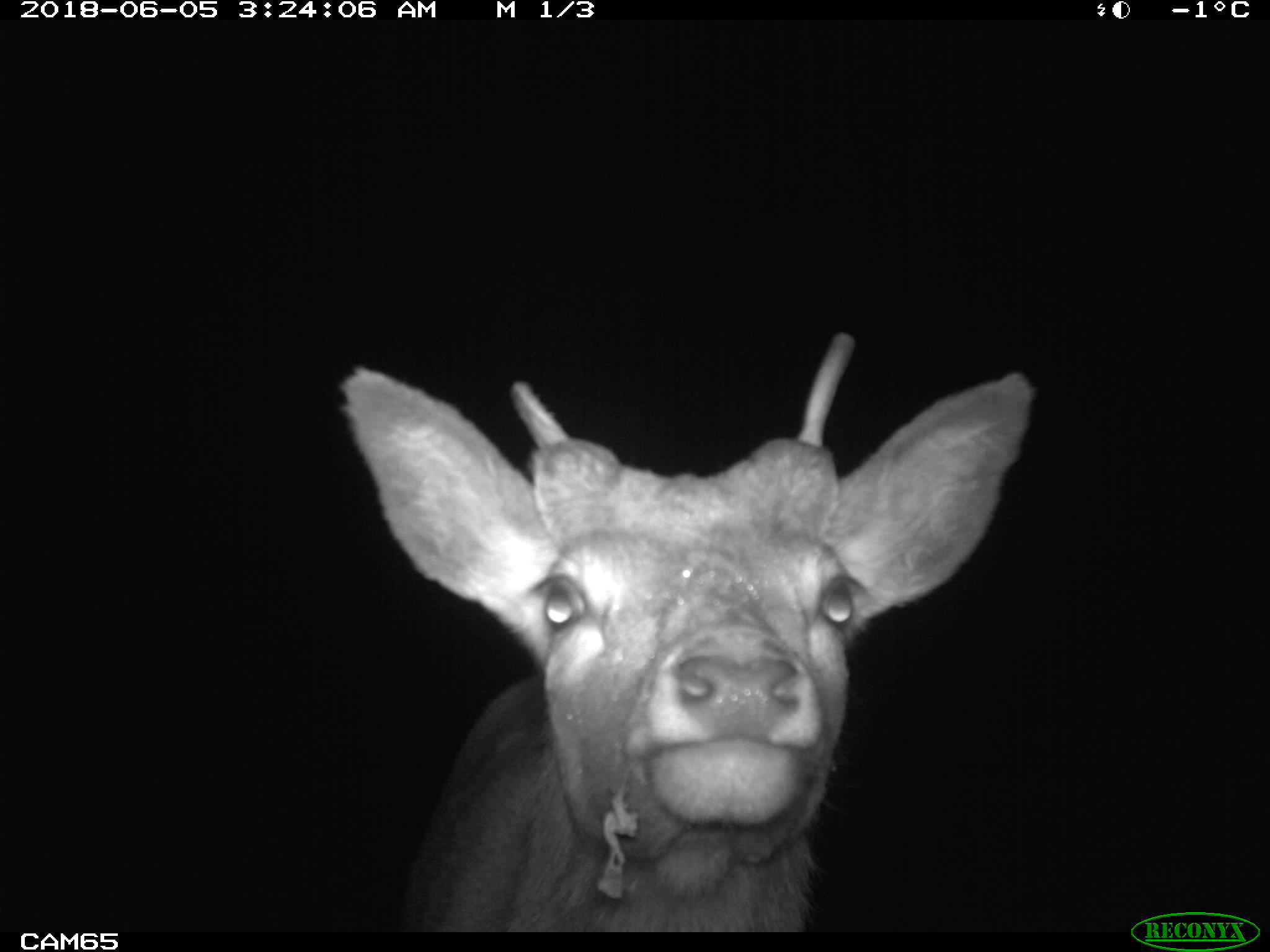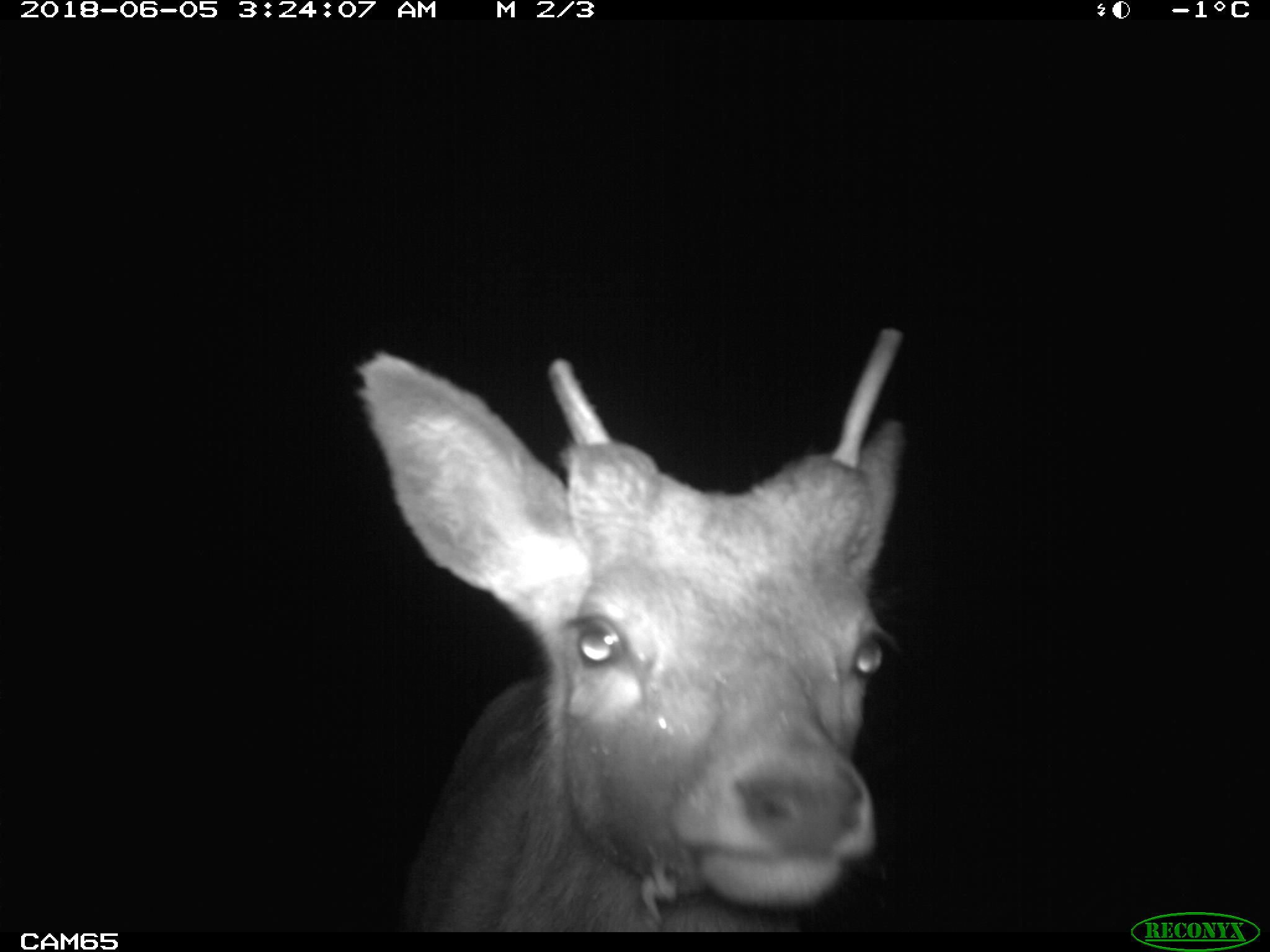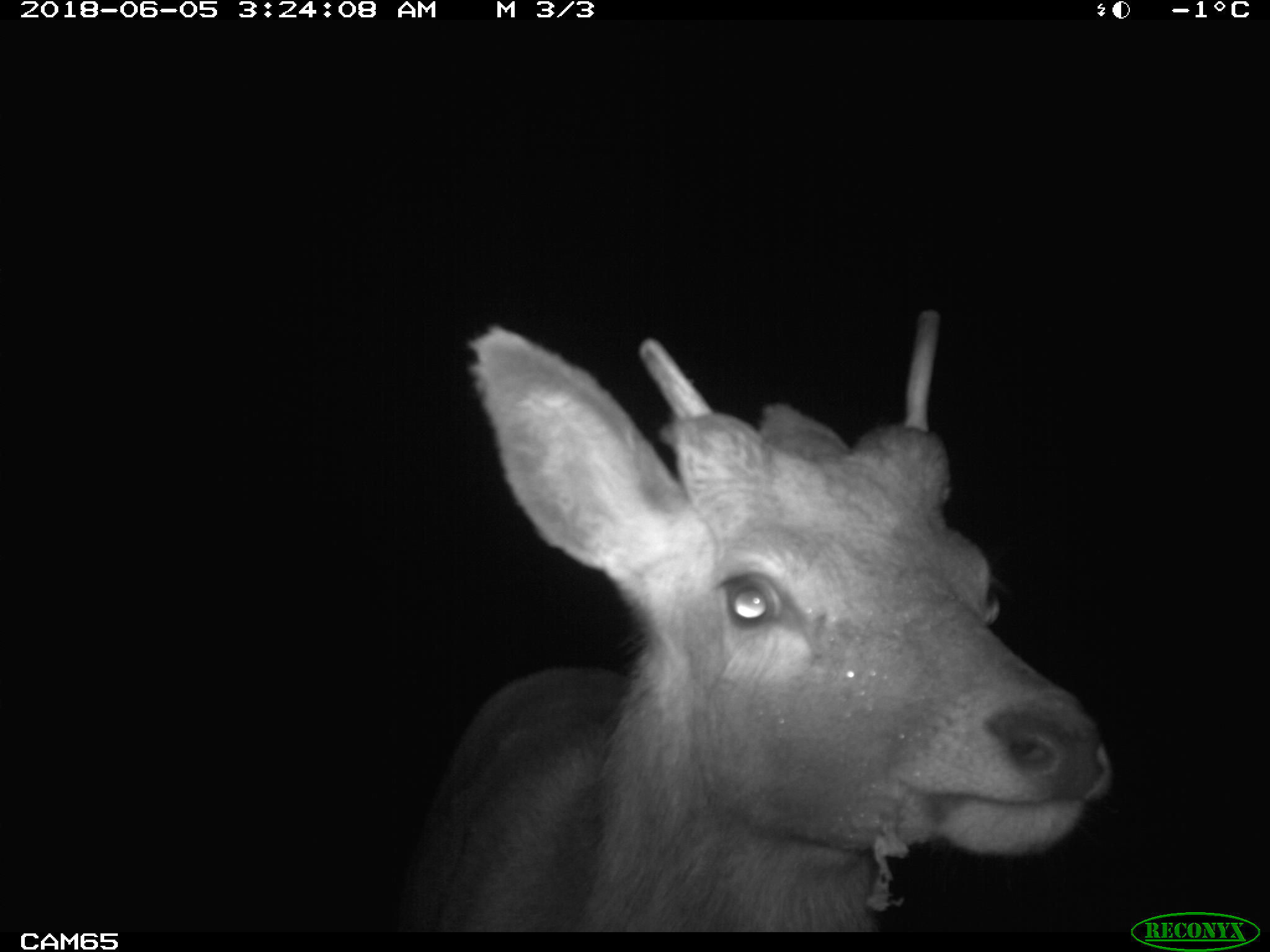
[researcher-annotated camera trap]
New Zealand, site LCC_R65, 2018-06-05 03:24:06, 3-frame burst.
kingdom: Animalia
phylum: Chordata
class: Mammalia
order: Artiodactyla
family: Cervidae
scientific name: Cervidae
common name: deer